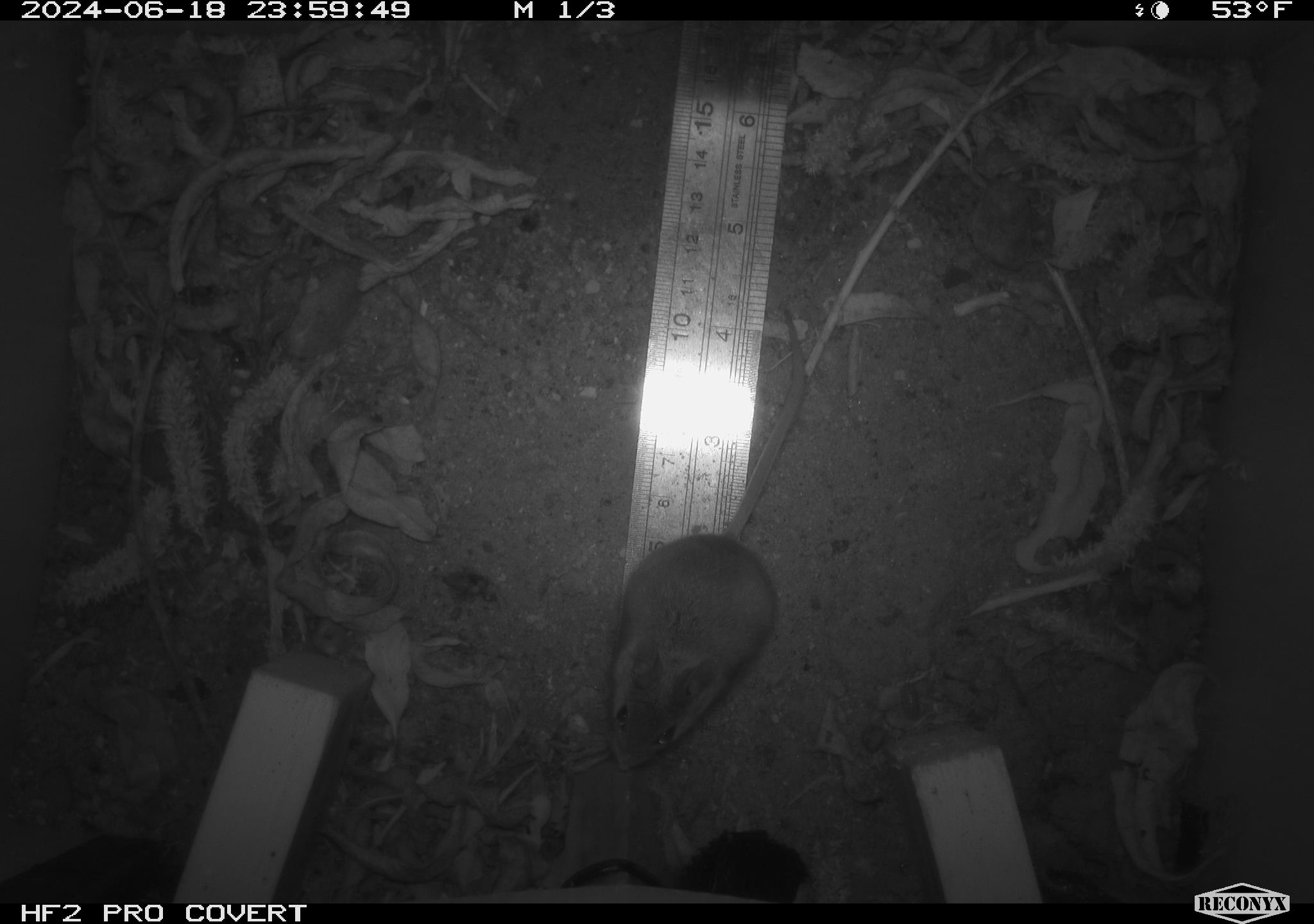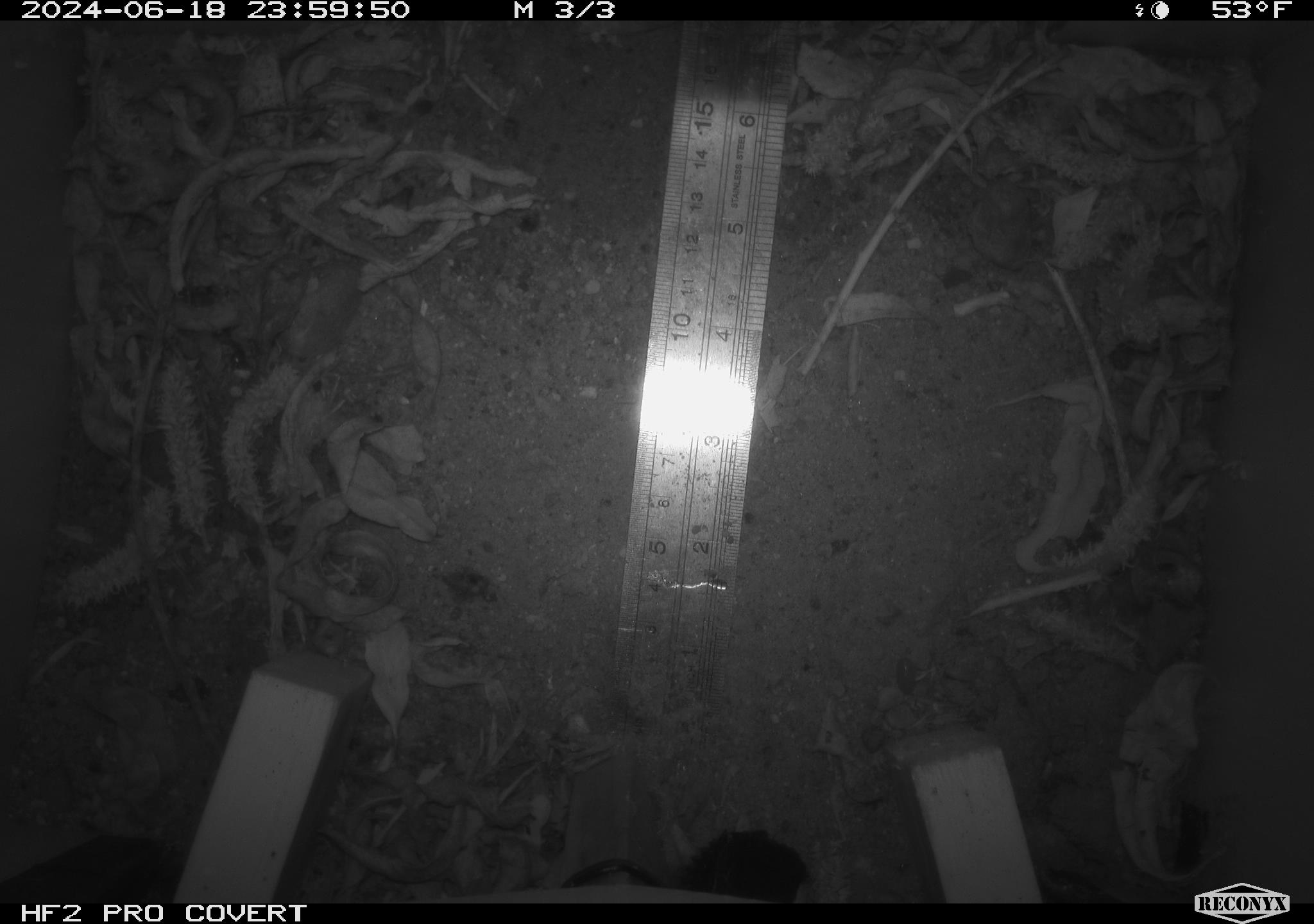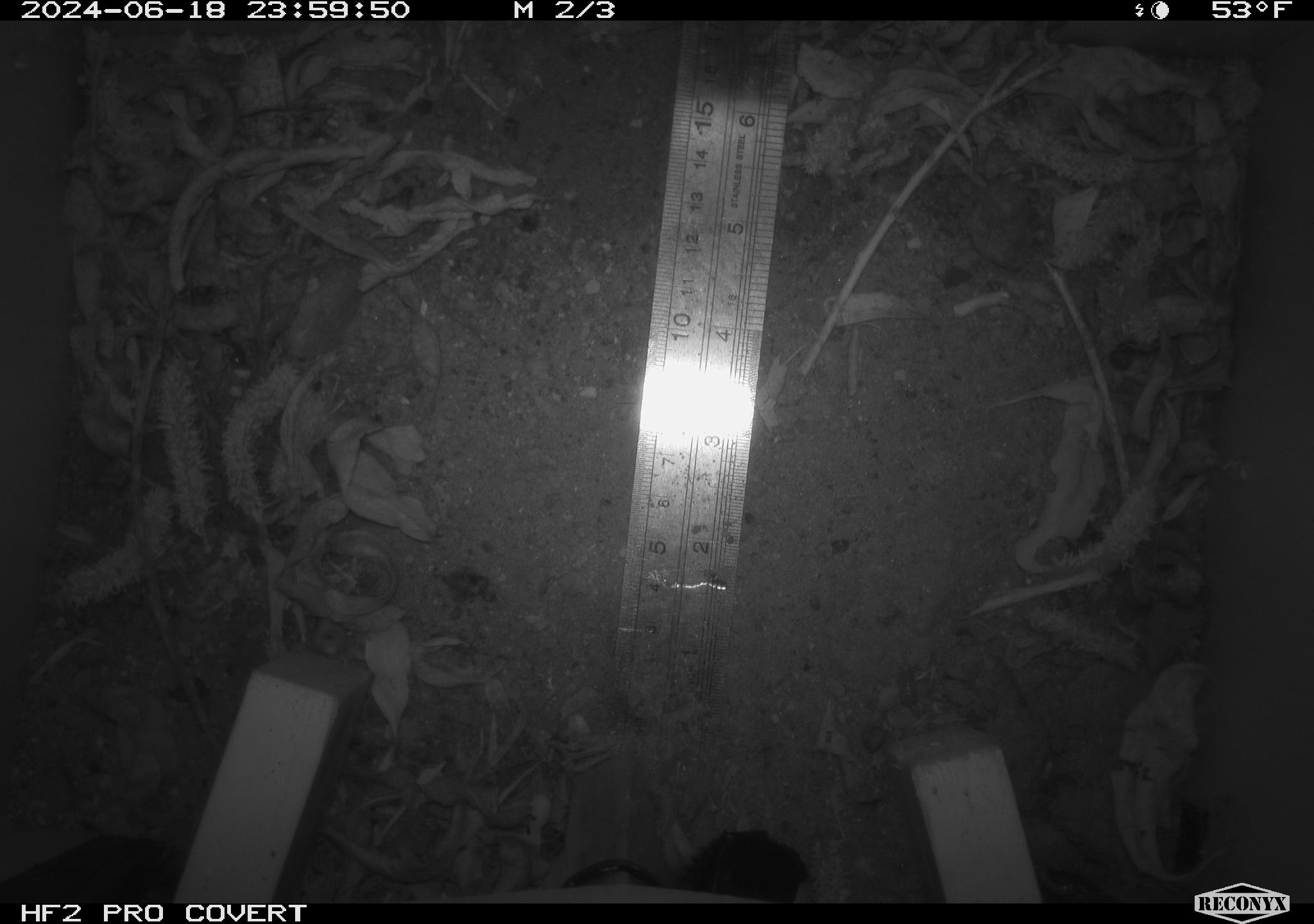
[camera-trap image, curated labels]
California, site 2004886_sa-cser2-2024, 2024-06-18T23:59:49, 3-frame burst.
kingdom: Animalia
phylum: Chordata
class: Mammalia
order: Rodentia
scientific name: Rodentia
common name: rodent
Rodent (Rodentia).